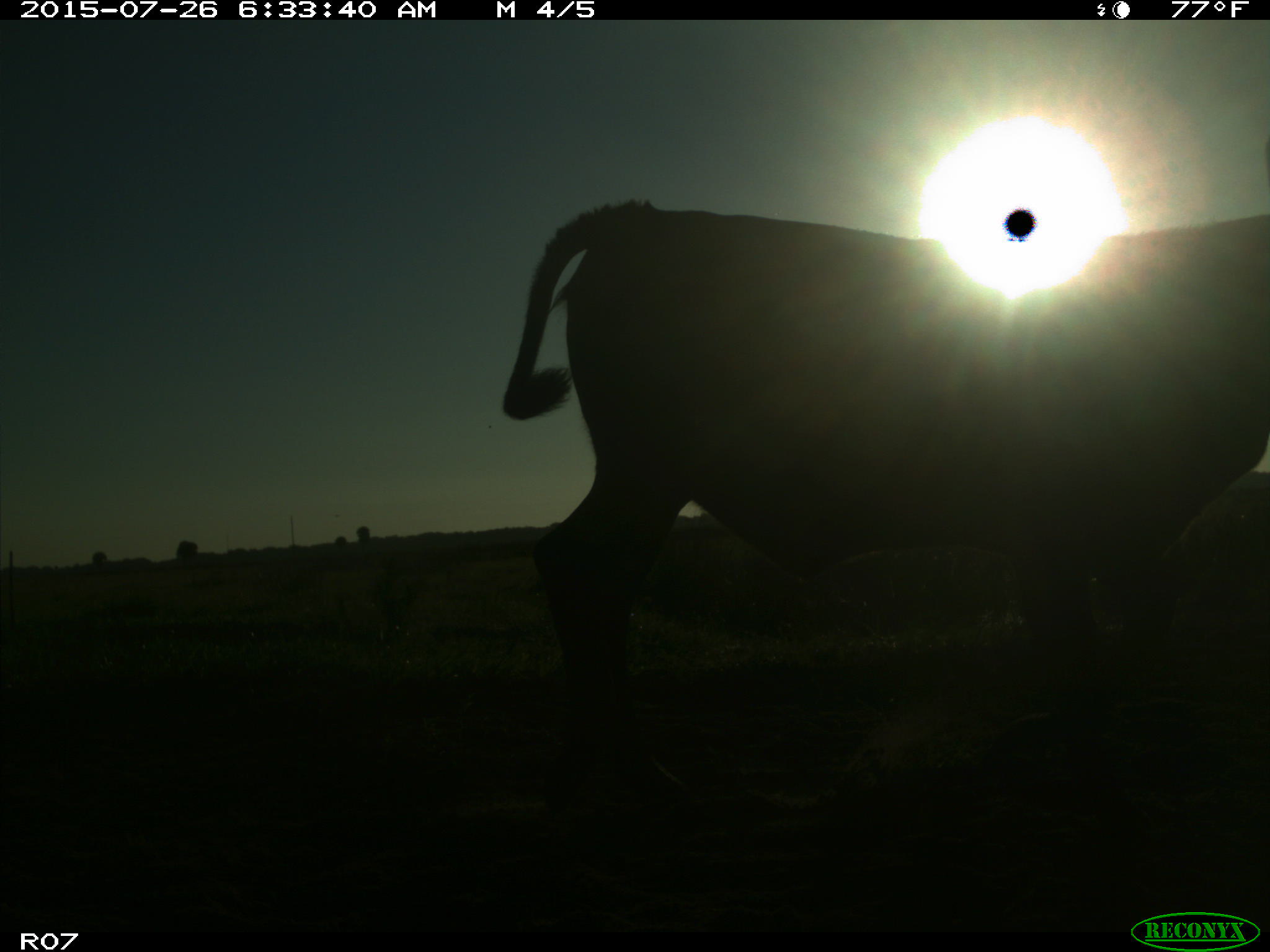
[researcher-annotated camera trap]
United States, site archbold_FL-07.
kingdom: Animalia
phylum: Chordata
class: Mammalia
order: Artiodactyla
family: Bovidae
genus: Bos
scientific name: Bos taurus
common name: domestic cow